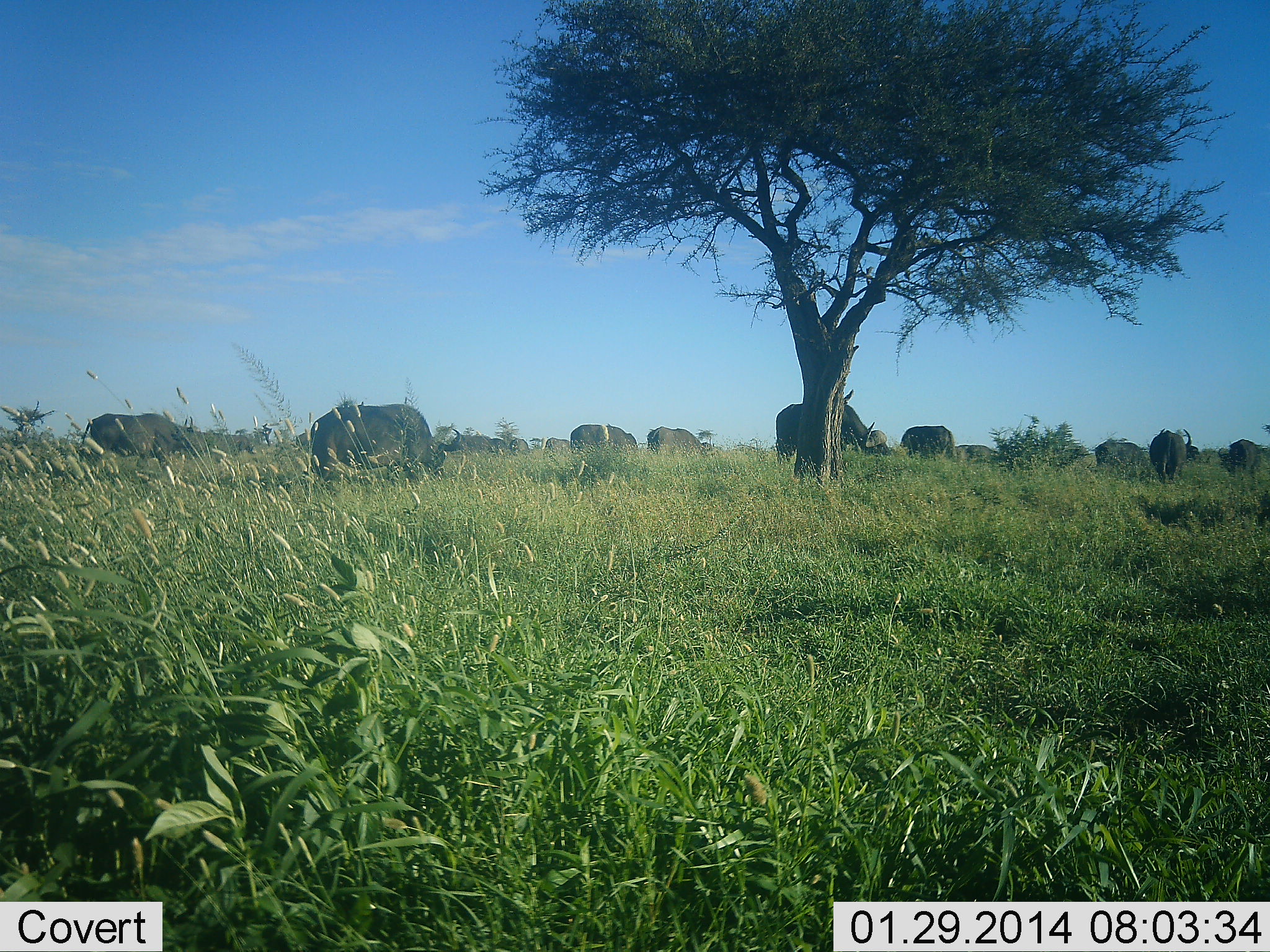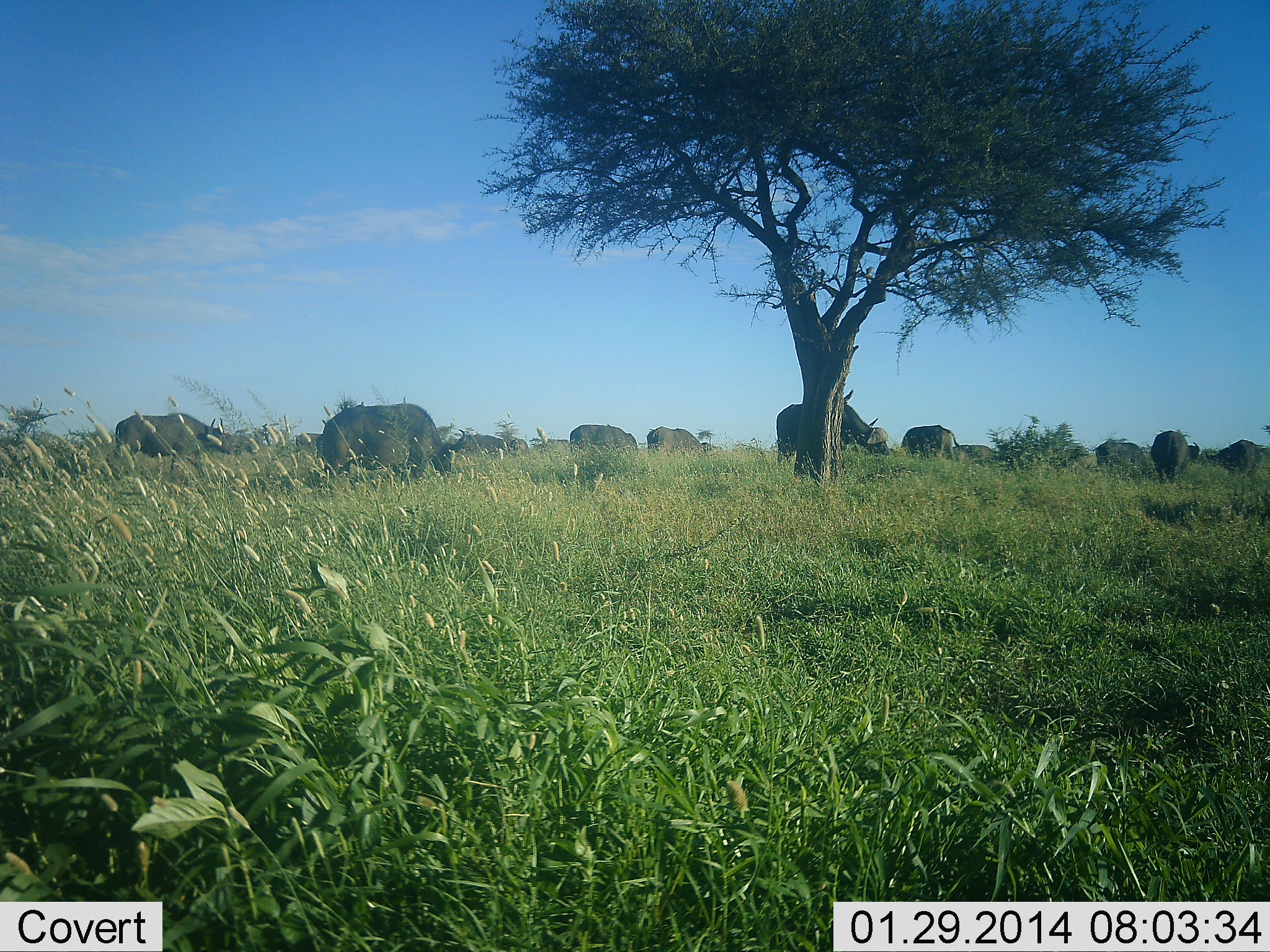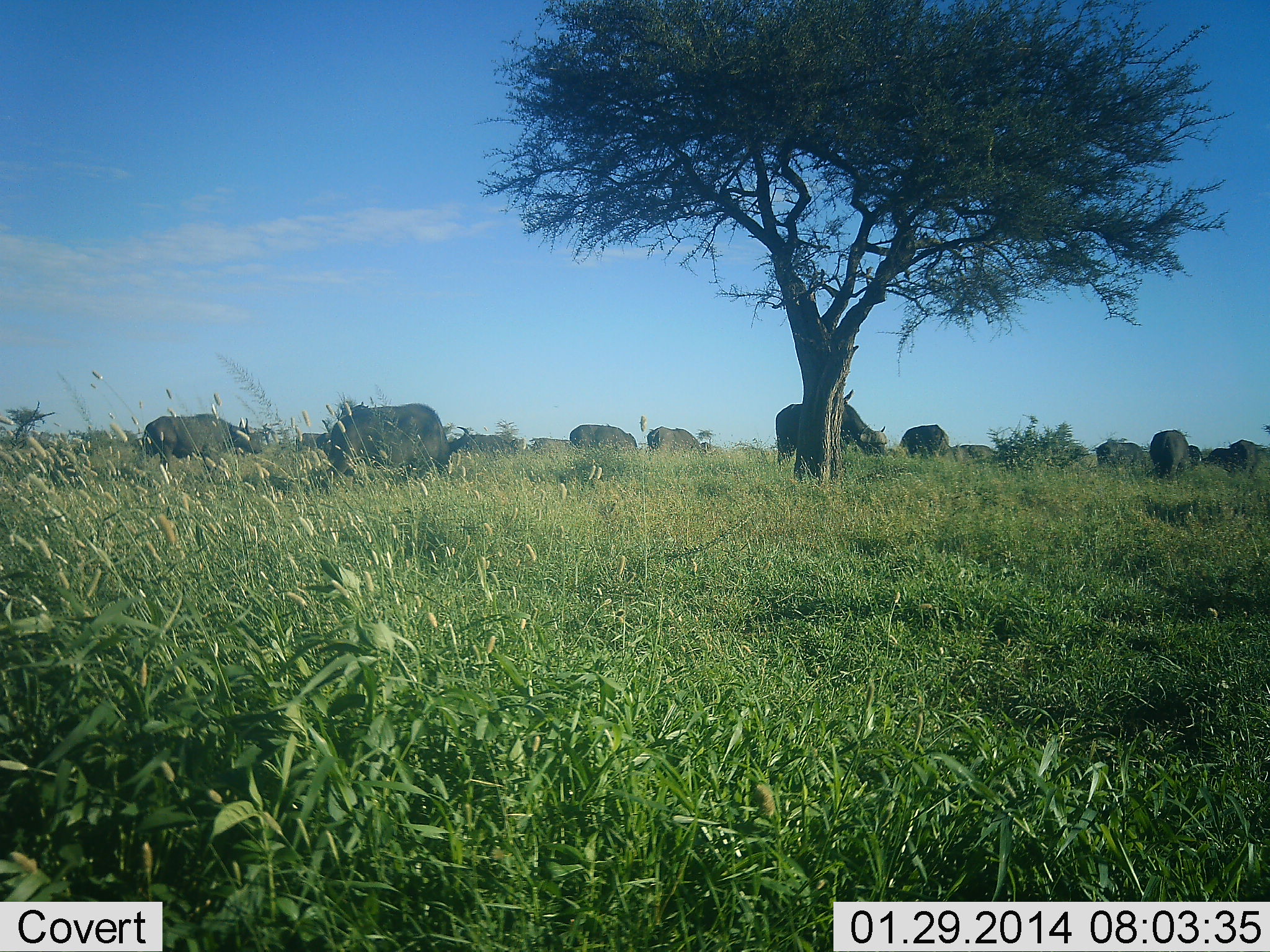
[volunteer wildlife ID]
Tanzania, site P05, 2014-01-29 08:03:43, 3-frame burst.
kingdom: Animalia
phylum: Chordata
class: Mammalia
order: Artiodactyla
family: Bovidae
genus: Syncerus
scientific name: Syncerus caffer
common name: cape buffalo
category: buffalo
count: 11-50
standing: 40%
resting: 0%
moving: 70%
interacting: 0%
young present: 0%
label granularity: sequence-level